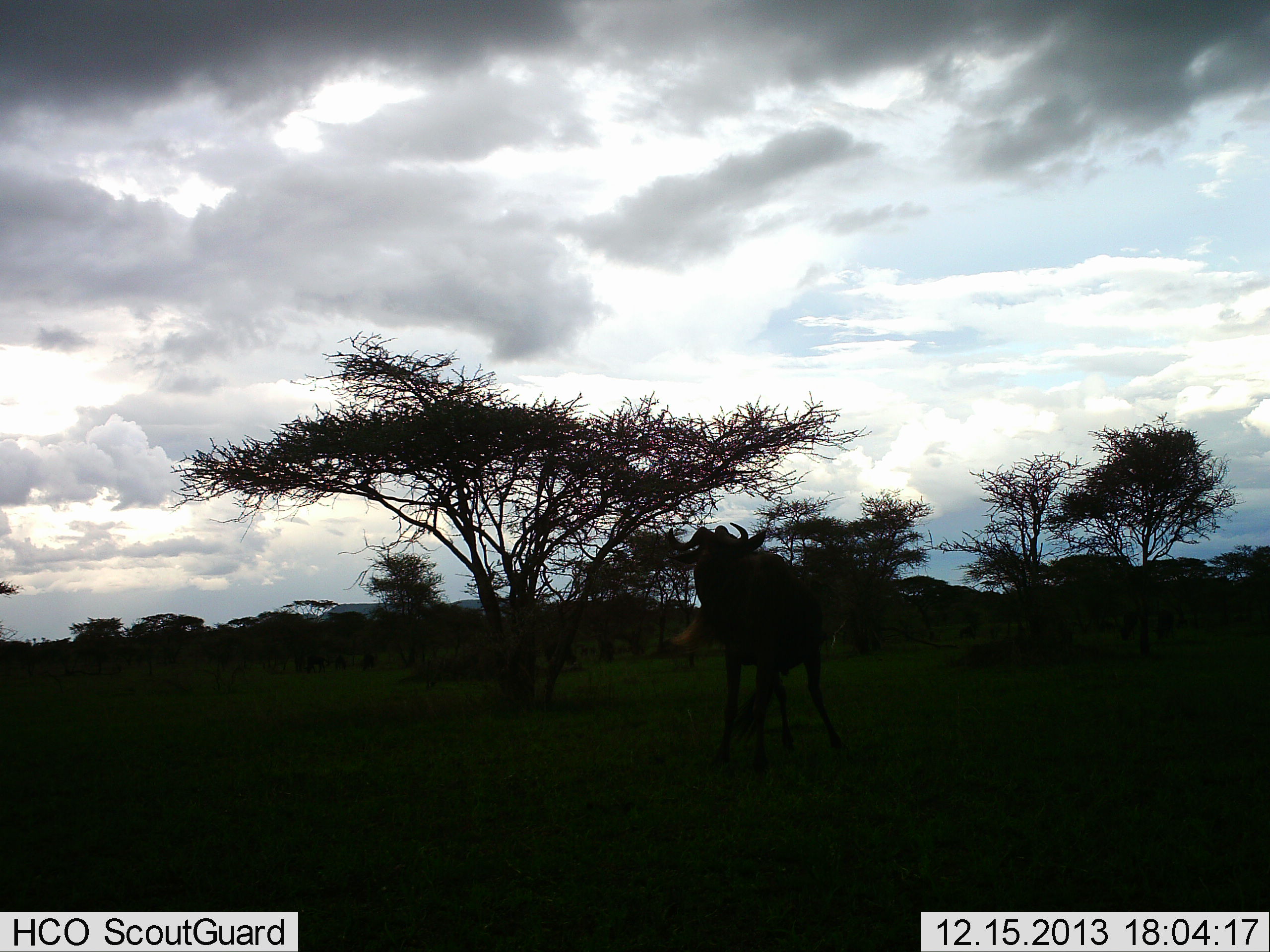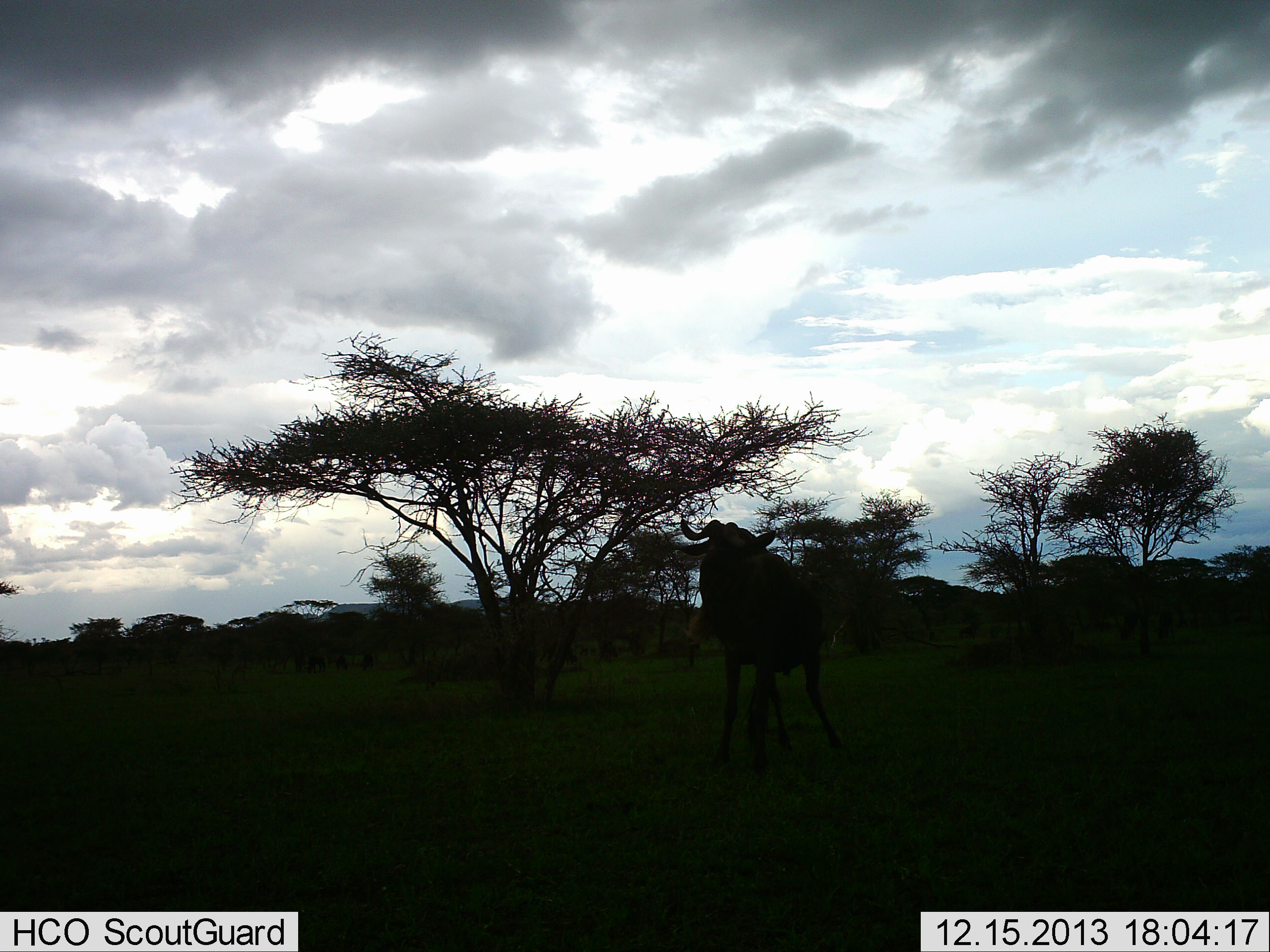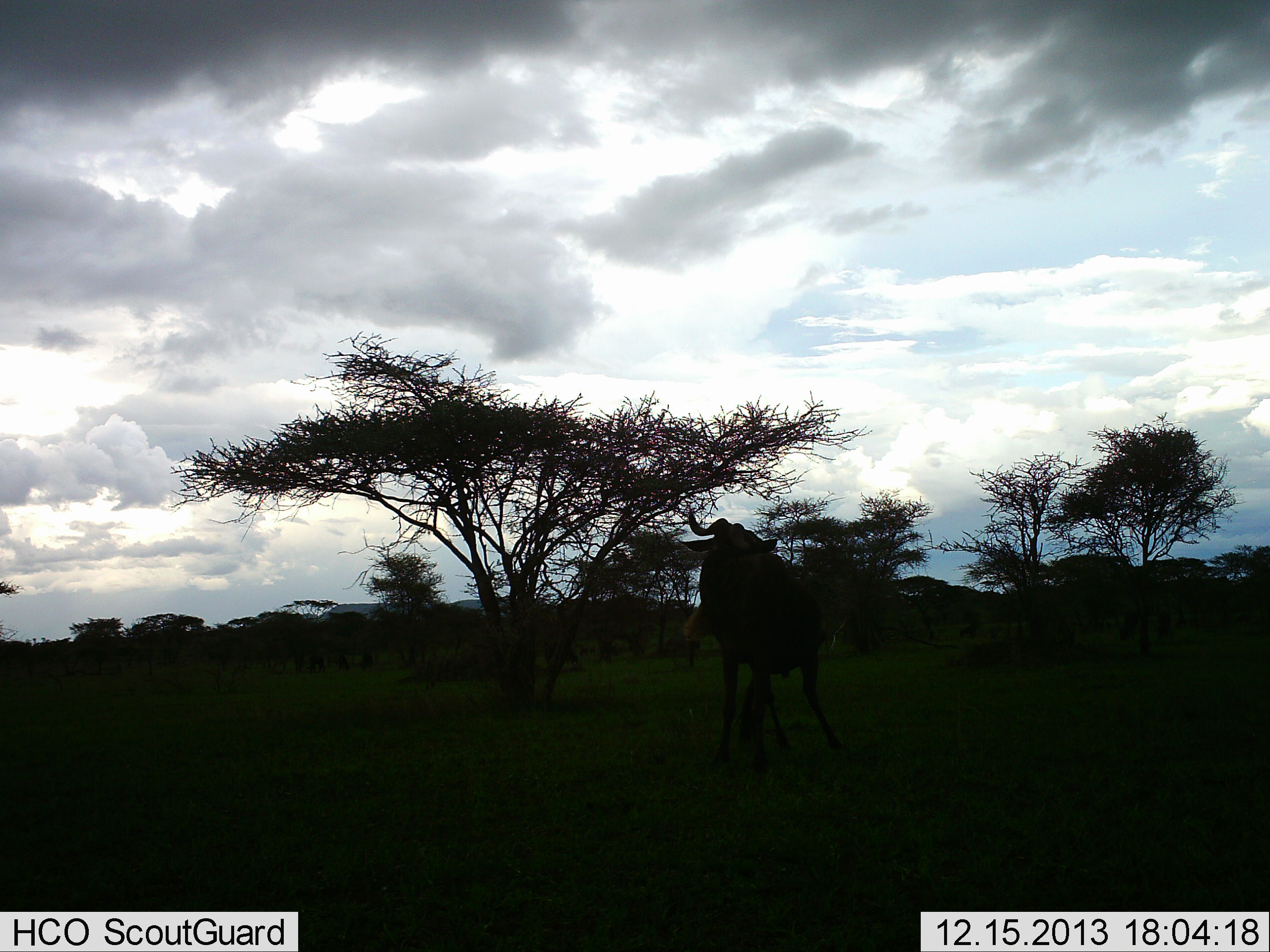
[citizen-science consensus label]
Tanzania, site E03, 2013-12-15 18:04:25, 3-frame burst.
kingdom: Animalia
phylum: Chordata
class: Mammalia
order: Artiodactyla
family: Bovidae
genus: Connochaetes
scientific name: Connochaetes taurinus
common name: blue wildebeest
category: wildebeest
Wildebeest (blue wildebeest) (Connochaetes taurinus), count 1. Behavior (volunteer vote fractions): standing 90%, resting 0%, moving 0%, interacting 10%. Young present (vote fraction): 0%. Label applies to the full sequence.